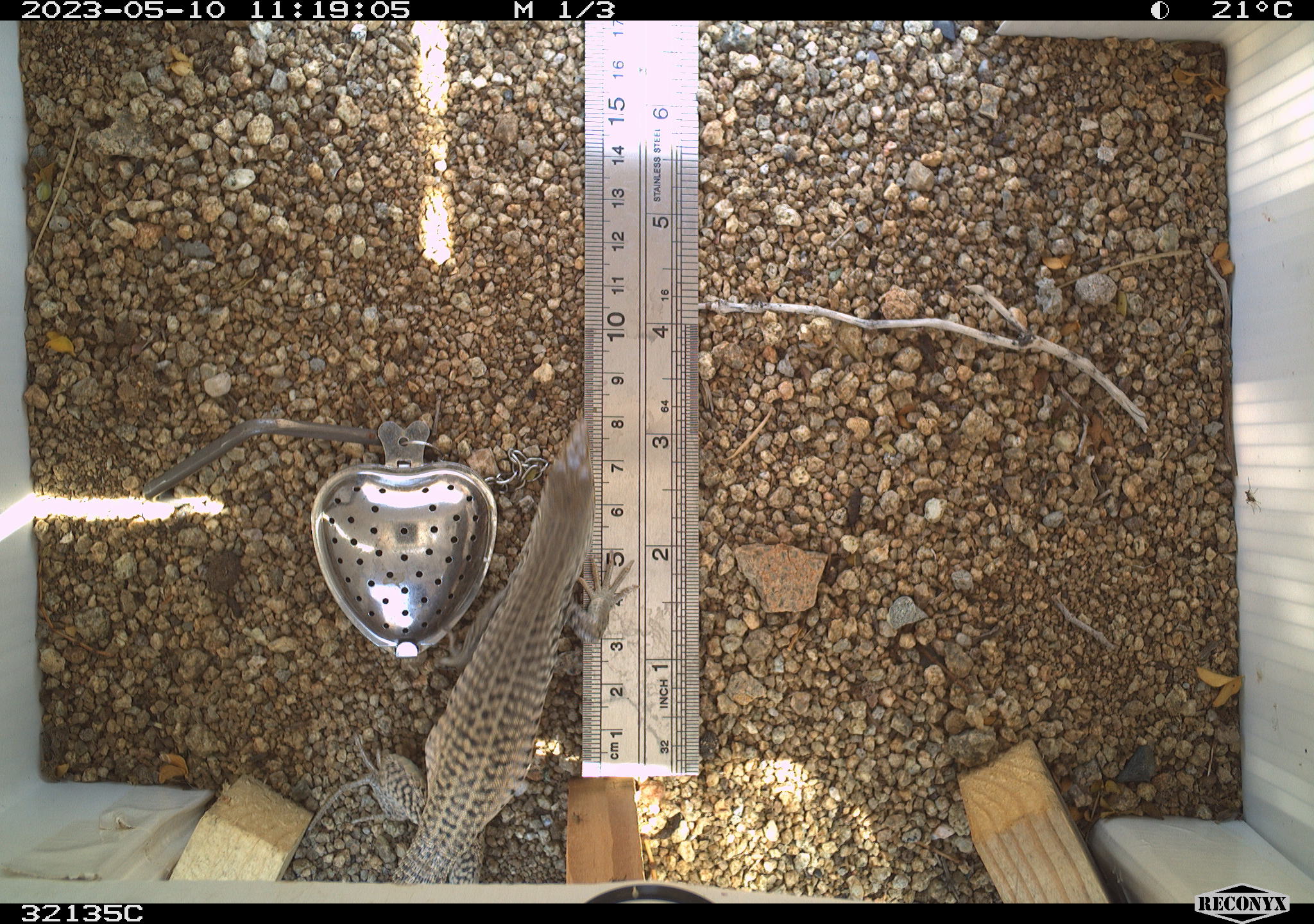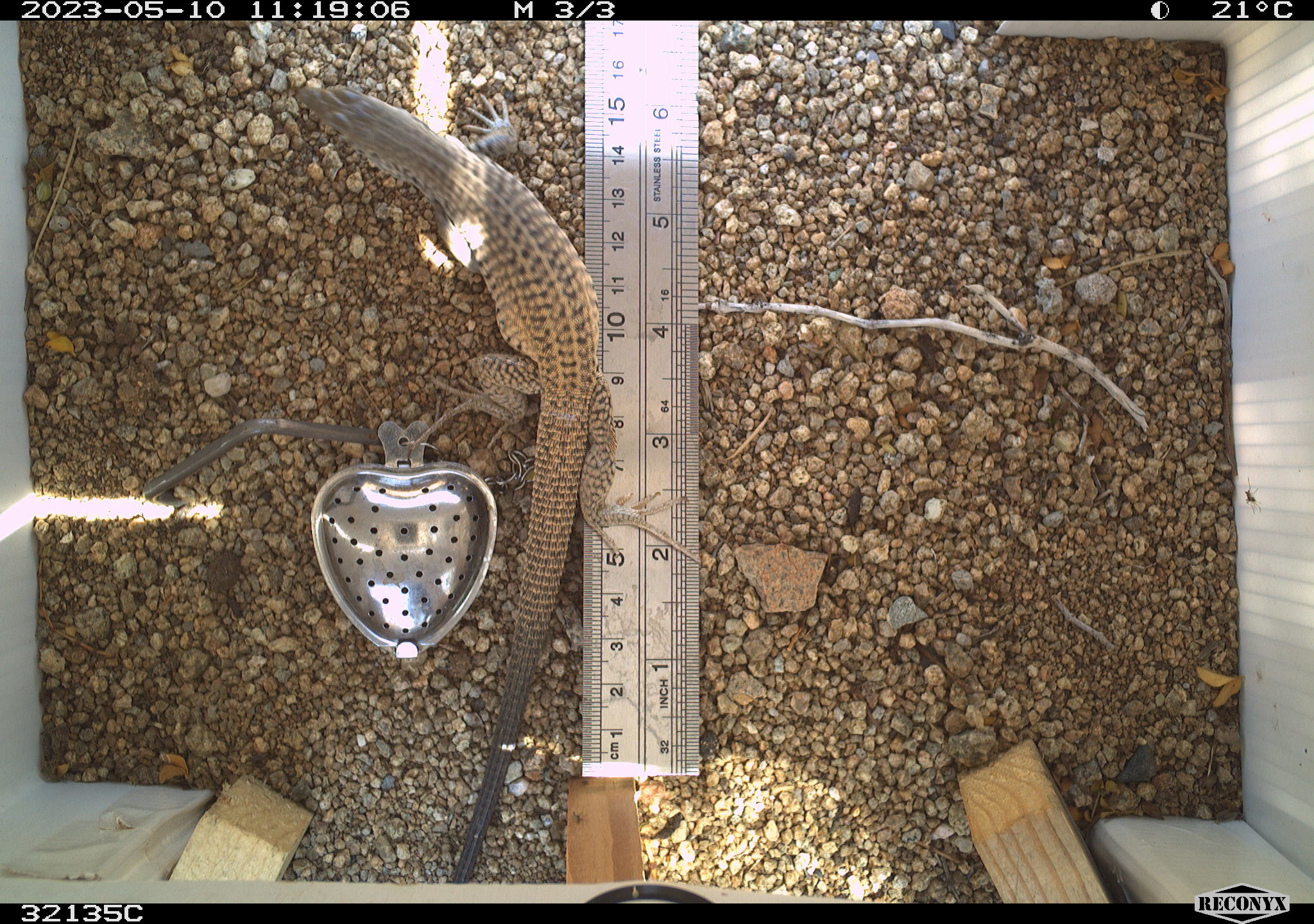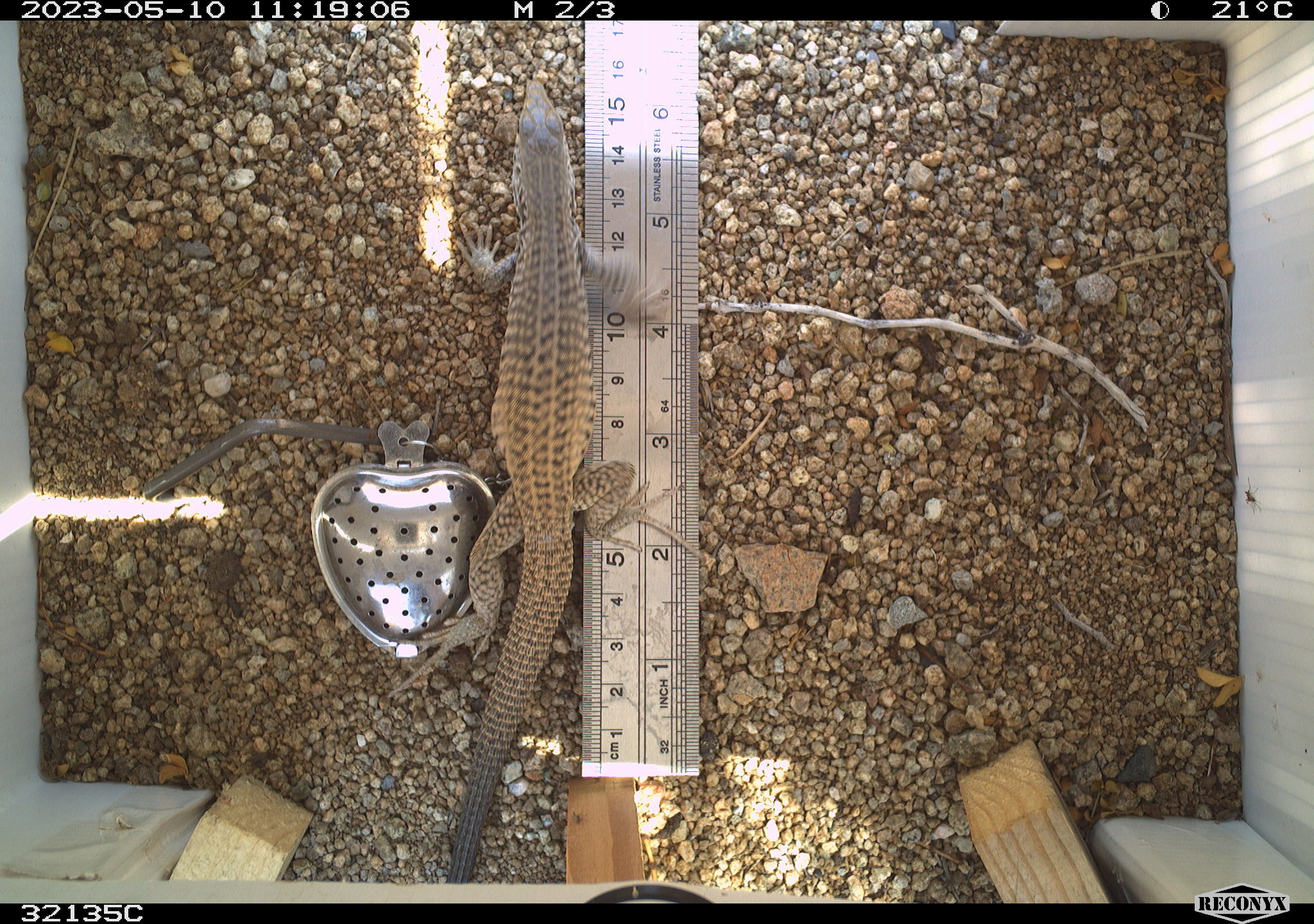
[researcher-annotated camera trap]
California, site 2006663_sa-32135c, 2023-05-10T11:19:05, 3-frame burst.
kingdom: Animalia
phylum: Chordata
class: Reptilia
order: Squamata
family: Teiidae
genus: Aspidoscelis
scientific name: Aspidoscelis tigris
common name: western whiptail